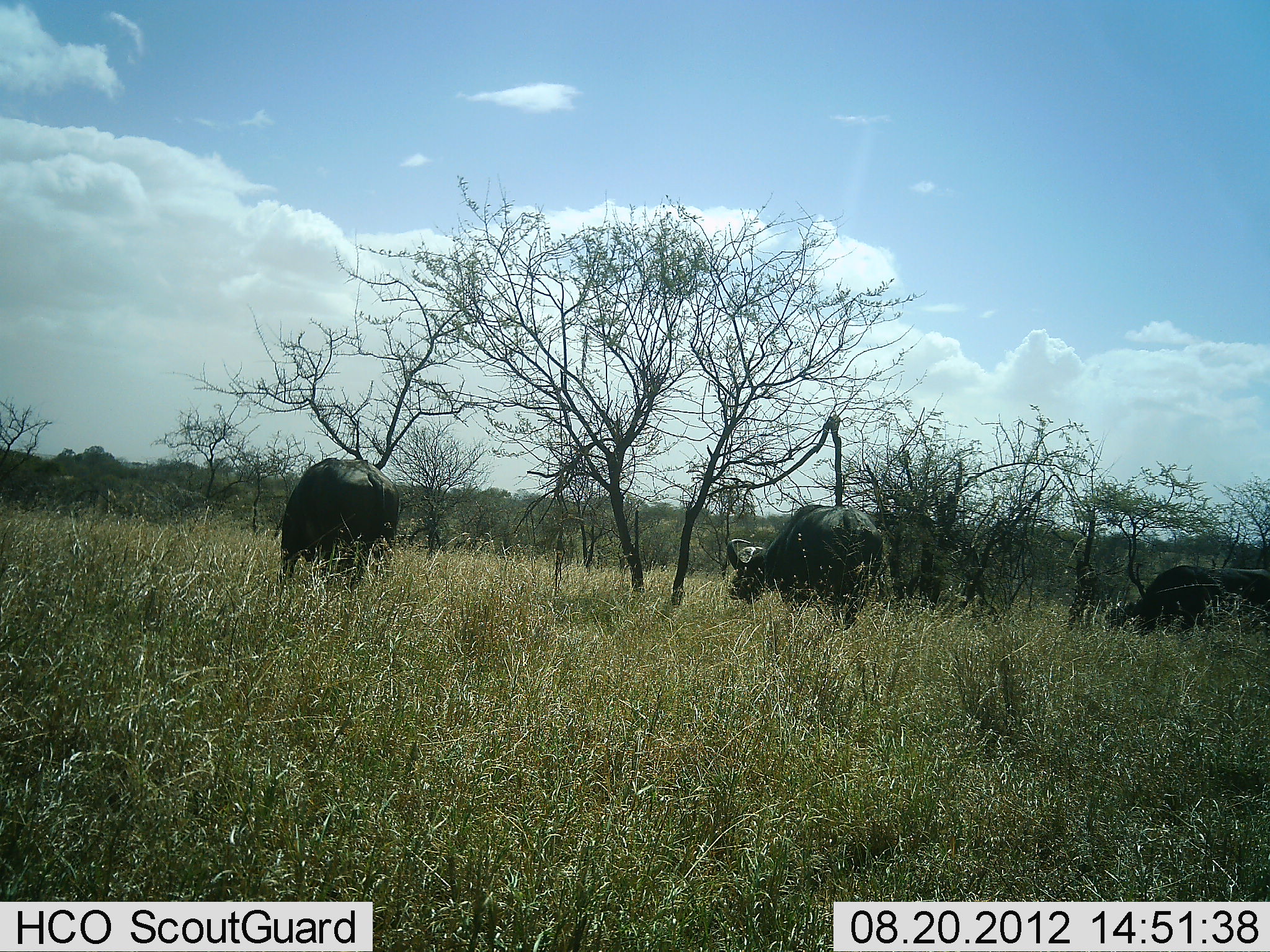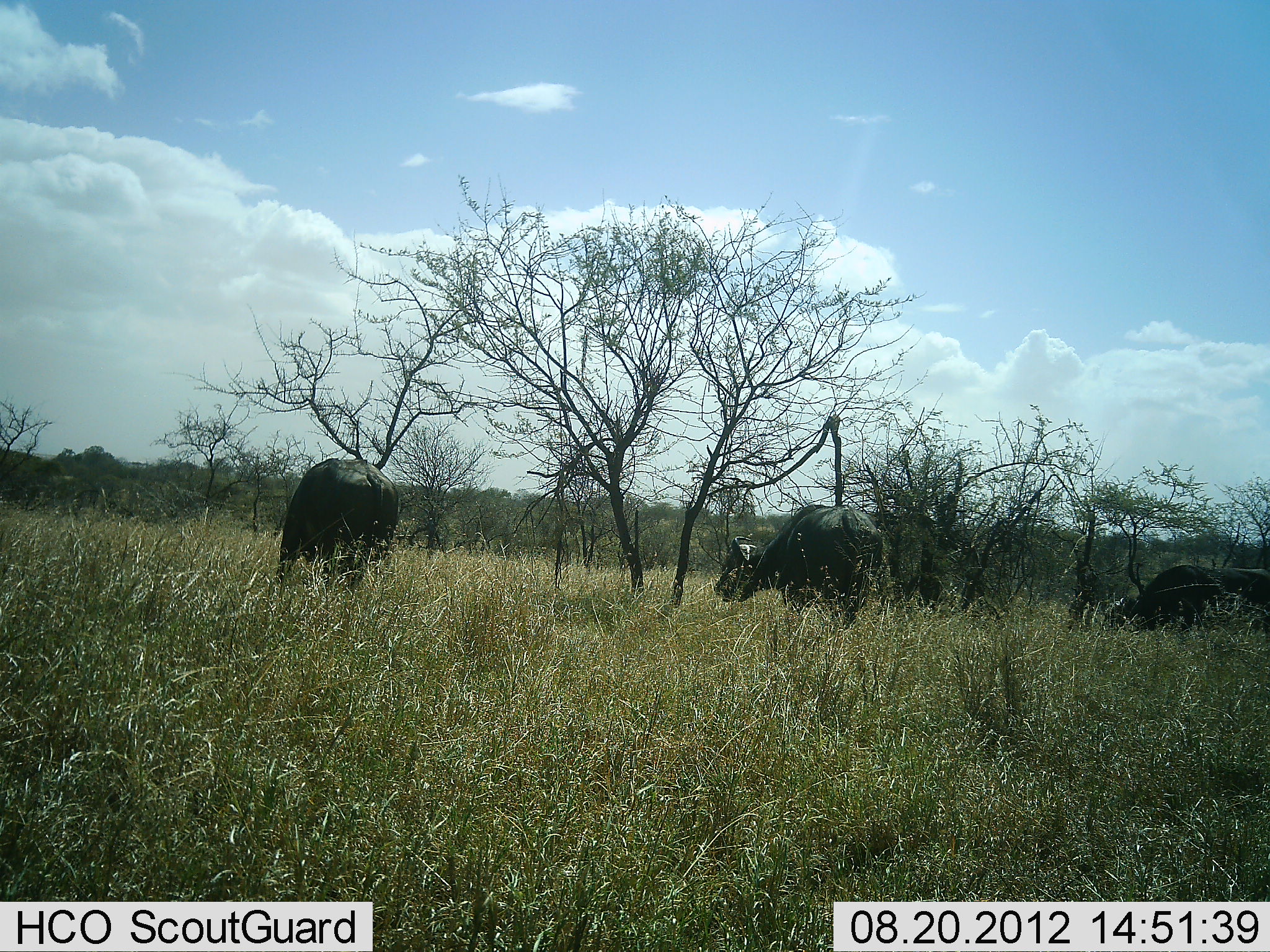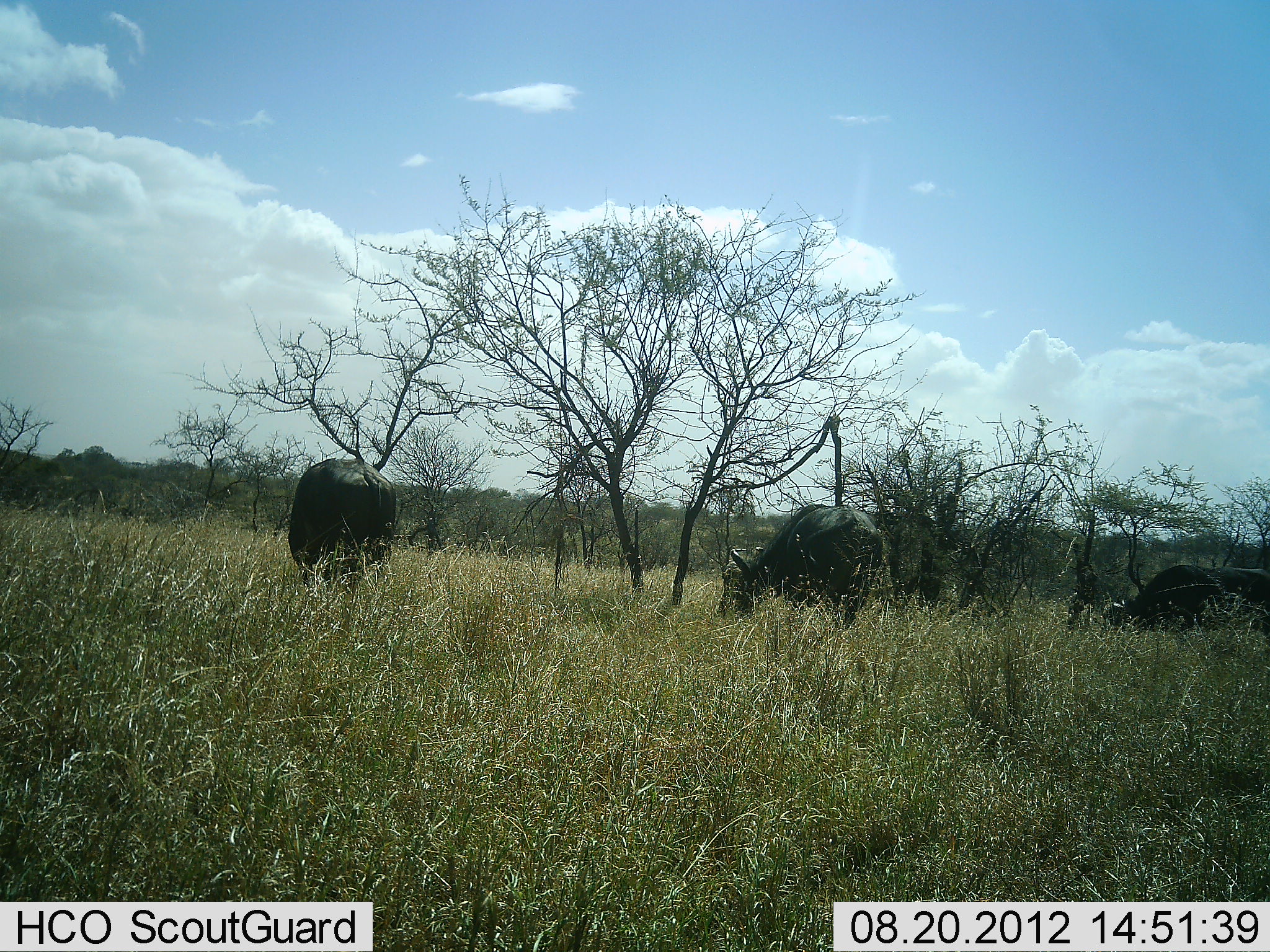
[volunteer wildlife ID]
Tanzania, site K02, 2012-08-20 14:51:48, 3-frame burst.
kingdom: Animalia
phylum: Chordata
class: Mammalia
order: Artiodactyla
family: Bovidae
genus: Syncerus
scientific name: Syncerus caffer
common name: cape buffalo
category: buffalo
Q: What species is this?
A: Buffalo (cape buffalo) (Syncerus caffer).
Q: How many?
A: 3.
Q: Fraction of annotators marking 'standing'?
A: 40%.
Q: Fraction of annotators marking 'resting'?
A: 0%.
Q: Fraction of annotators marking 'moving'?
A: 10%.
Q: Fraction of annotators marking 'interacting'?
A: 0%.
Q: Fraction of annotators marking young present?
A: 10%.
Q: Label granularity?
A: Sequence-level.